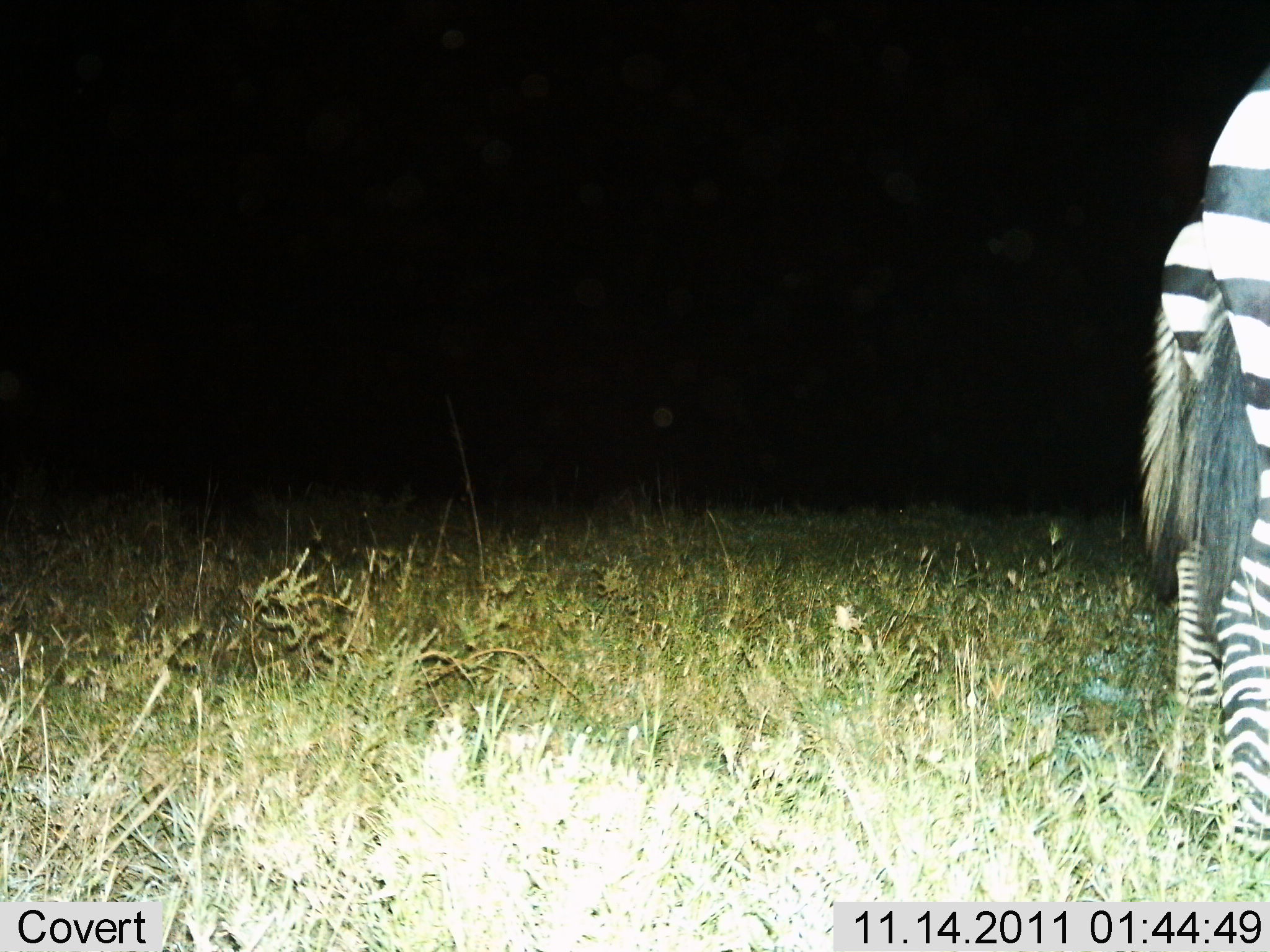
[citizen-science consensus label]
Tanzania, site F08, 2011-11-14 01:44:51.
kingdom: Animalia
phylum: Chordata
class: Mammalia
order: Perissodactyla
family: Equidae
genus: Equus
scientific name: Equus quagga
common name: plains zebra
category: zebra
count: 2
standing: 100%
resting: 0%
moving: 0%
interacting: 0%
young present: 0%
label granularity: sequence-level